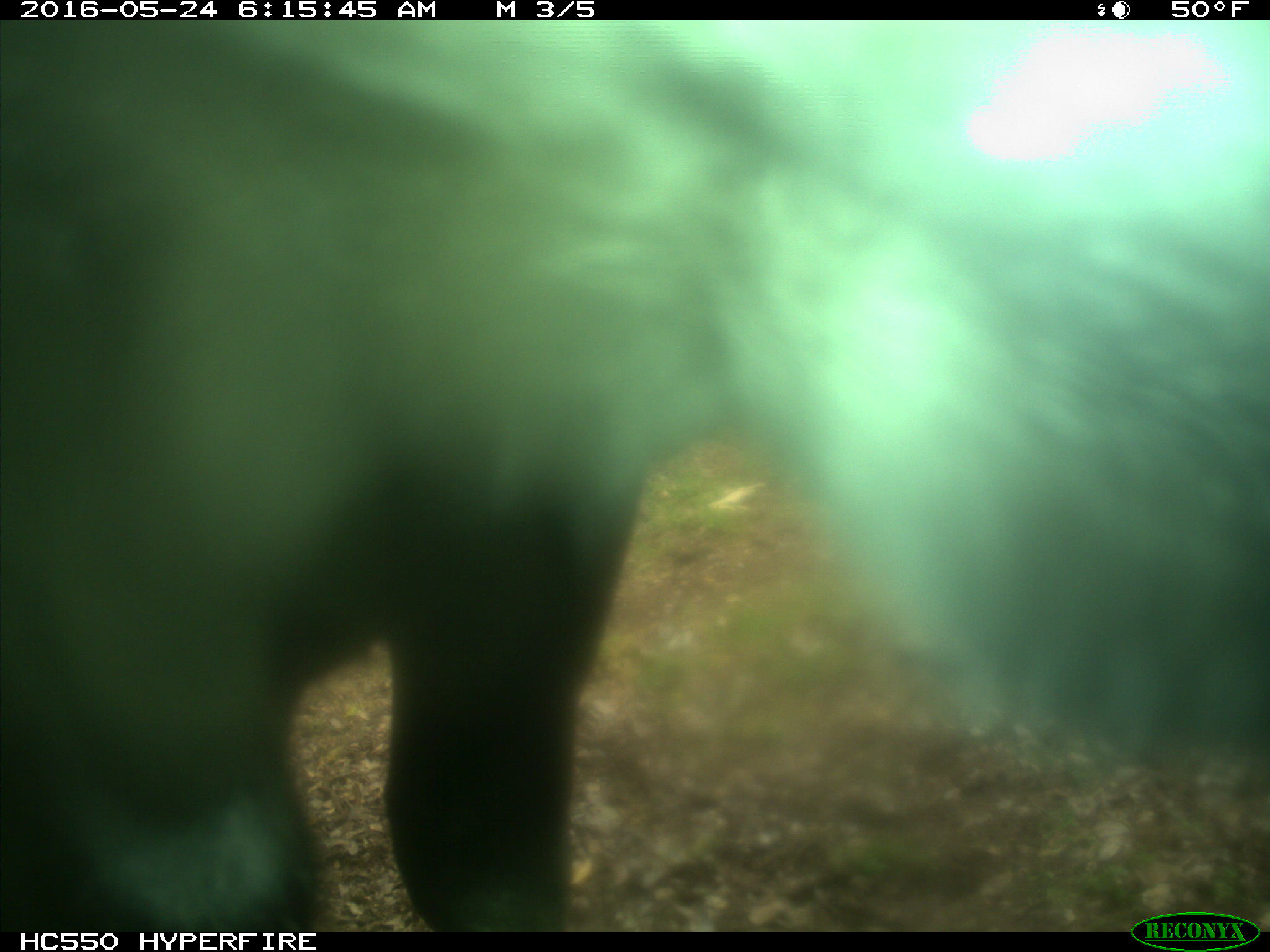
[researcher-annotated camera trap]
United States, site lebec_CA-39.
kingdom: Animalia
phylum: Chordata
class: Mammalia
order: Artiodactyla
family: Bovidae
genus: Bos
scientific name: Bos taurus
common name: domestic cow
Bos taurus (domestic cow).